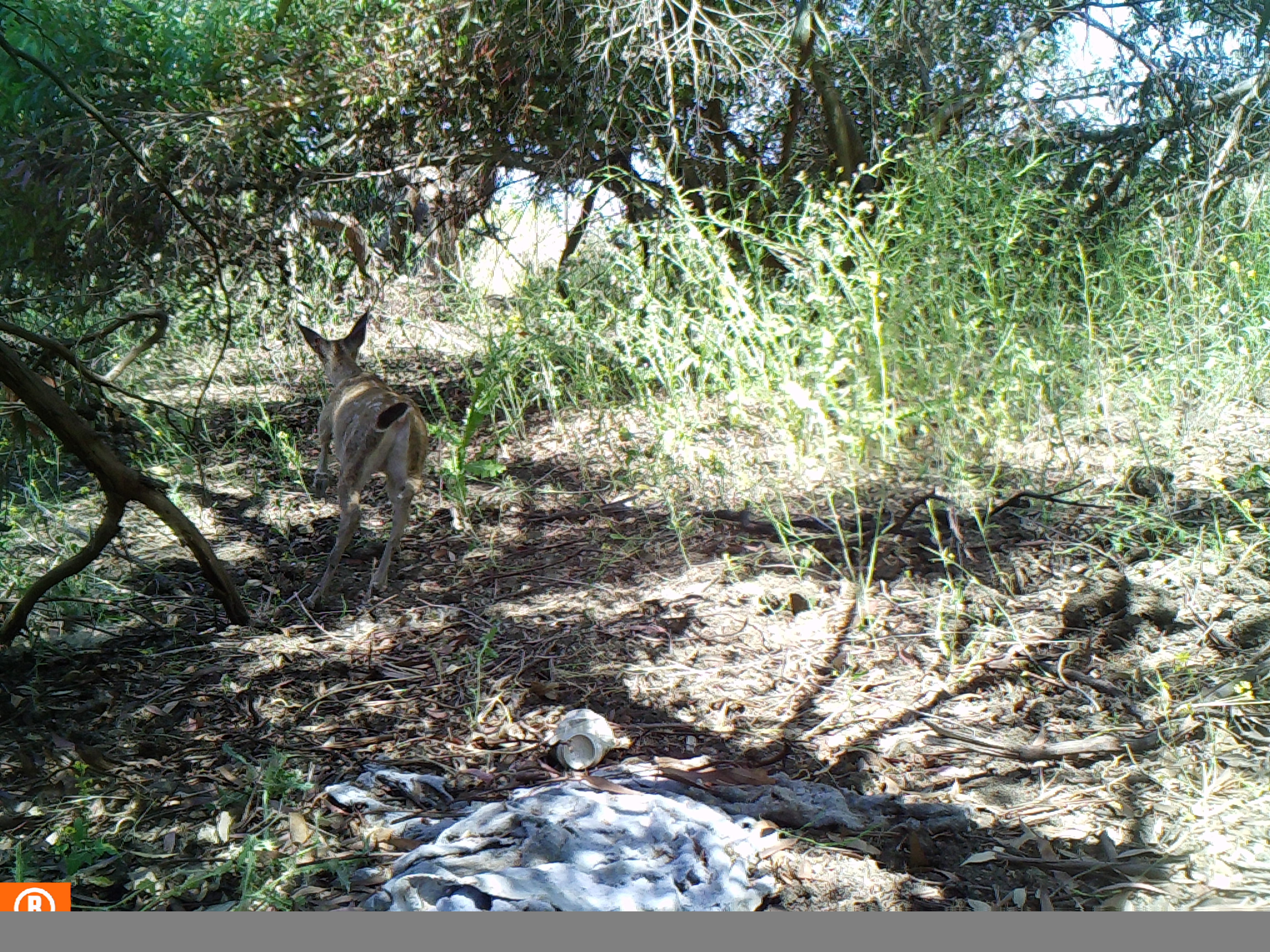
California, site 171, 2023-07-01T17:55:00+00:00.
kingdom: Animalia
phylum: Chordata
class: Mammalia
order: Artiodactyla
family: Cervidae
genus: Odocoileus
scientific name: Odocoileus hemionus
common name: mule deer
Mule deer (Odocoileus hemionus).